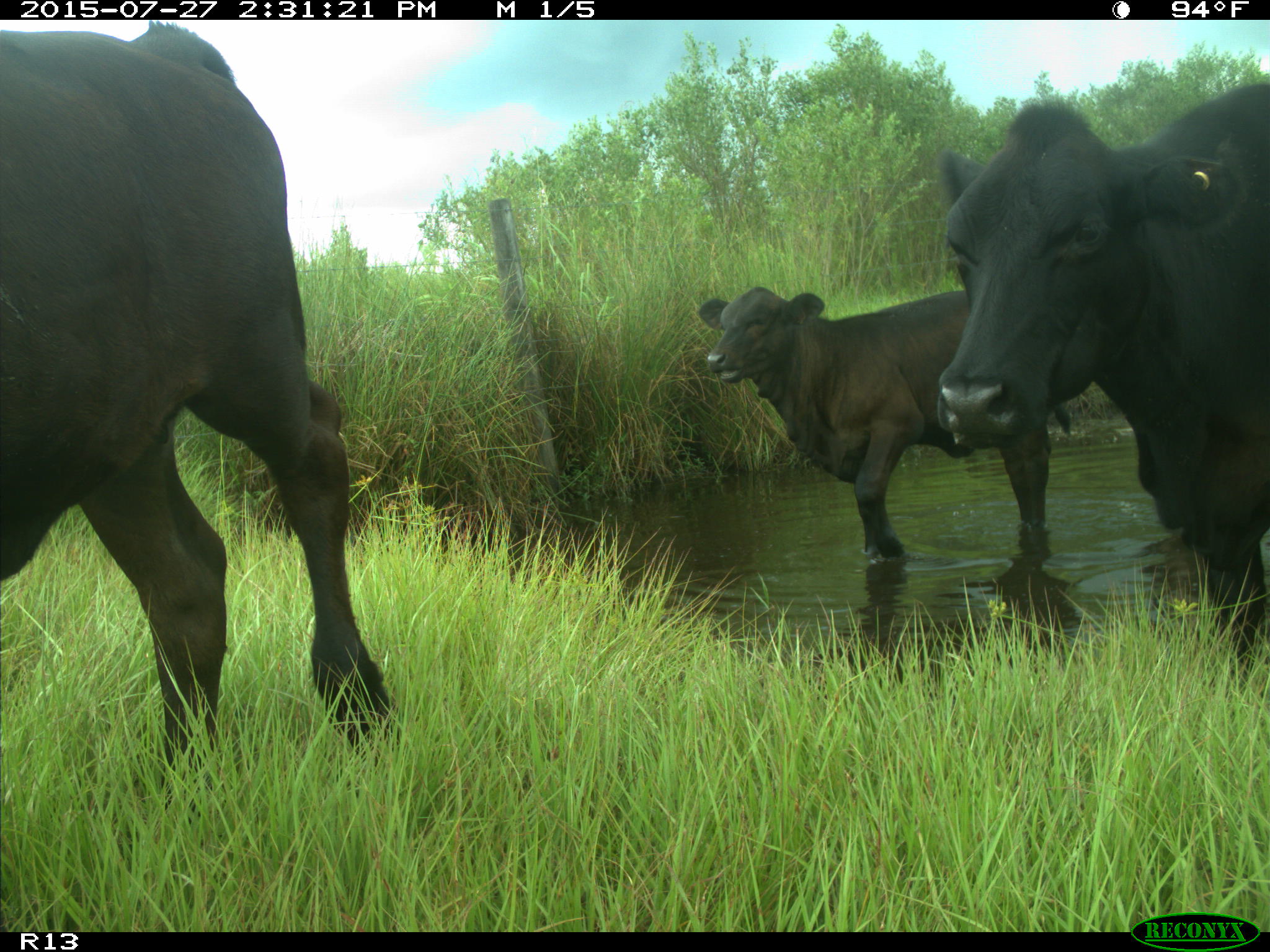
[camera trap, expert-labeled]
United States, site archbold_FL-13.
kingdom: Animalia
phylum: Chordata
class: Mammalia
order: Artiodactyla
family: Bovidae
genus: Bos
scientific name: Bos taurus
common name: domestic cow